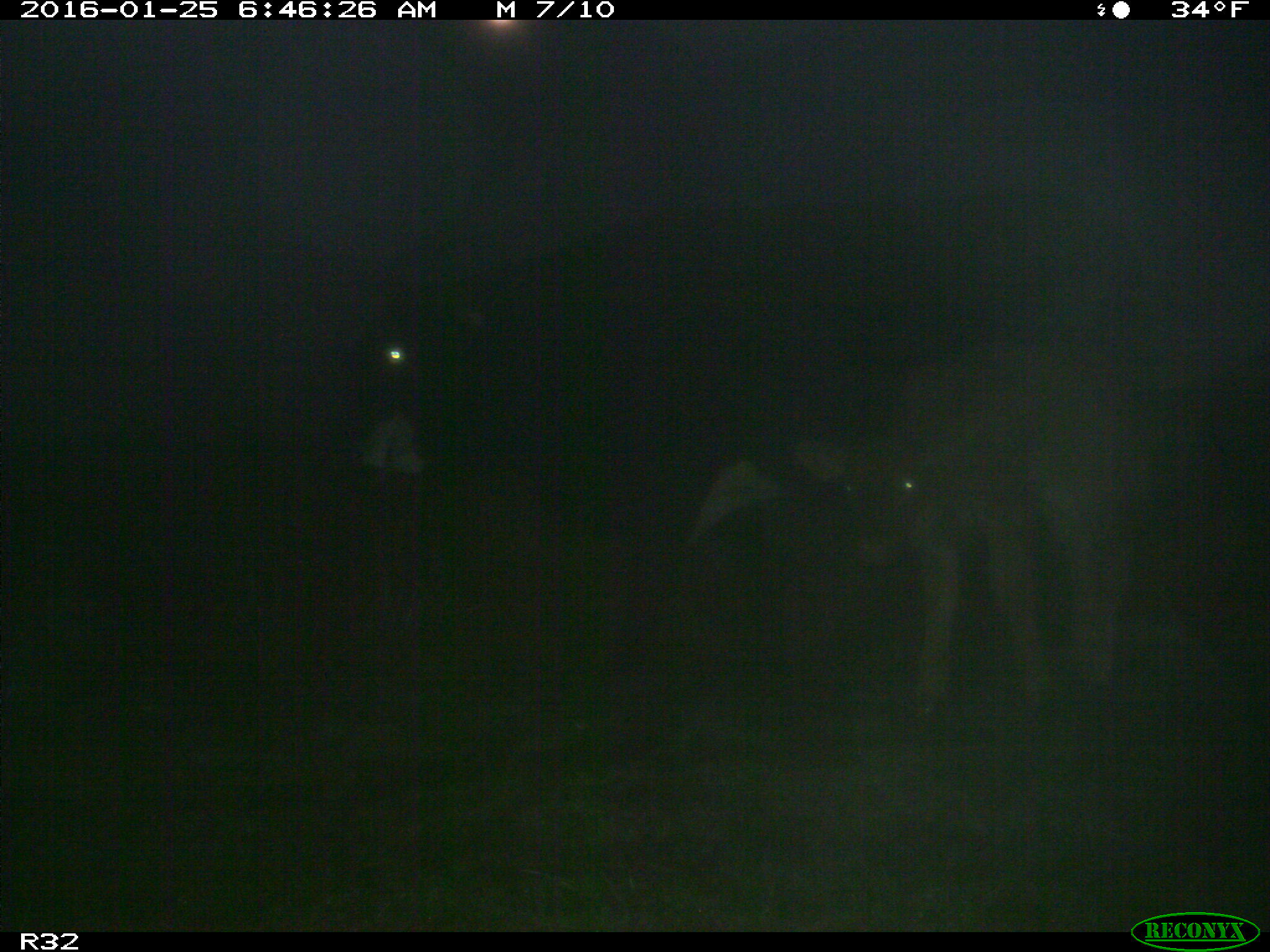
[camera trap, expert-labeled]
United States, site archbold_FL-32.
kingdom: Animalia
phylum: Chordata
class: Mammalia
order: Artiodactyla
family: Bovidae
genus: Bos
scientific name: Bos taurus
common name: domestic cow